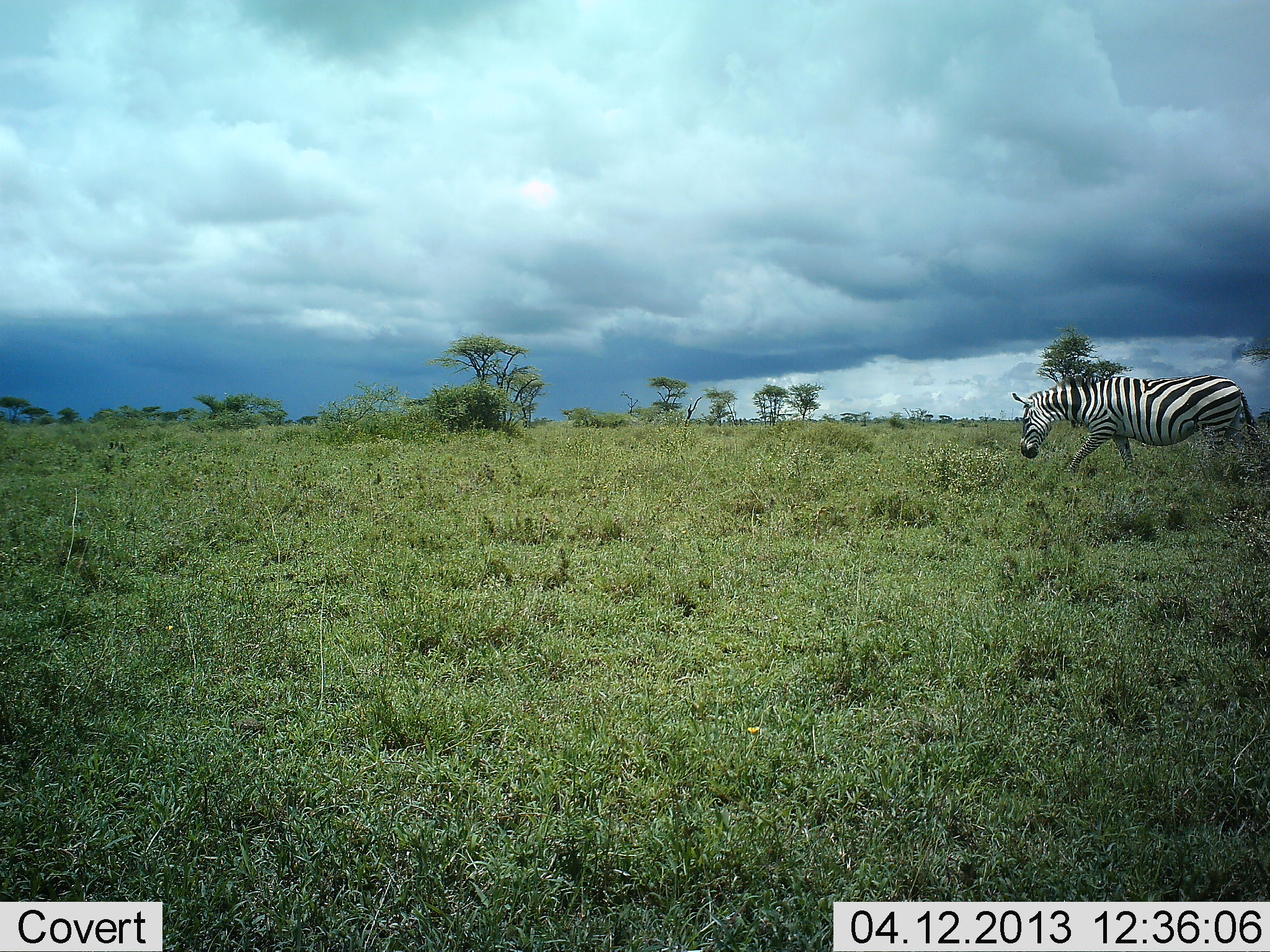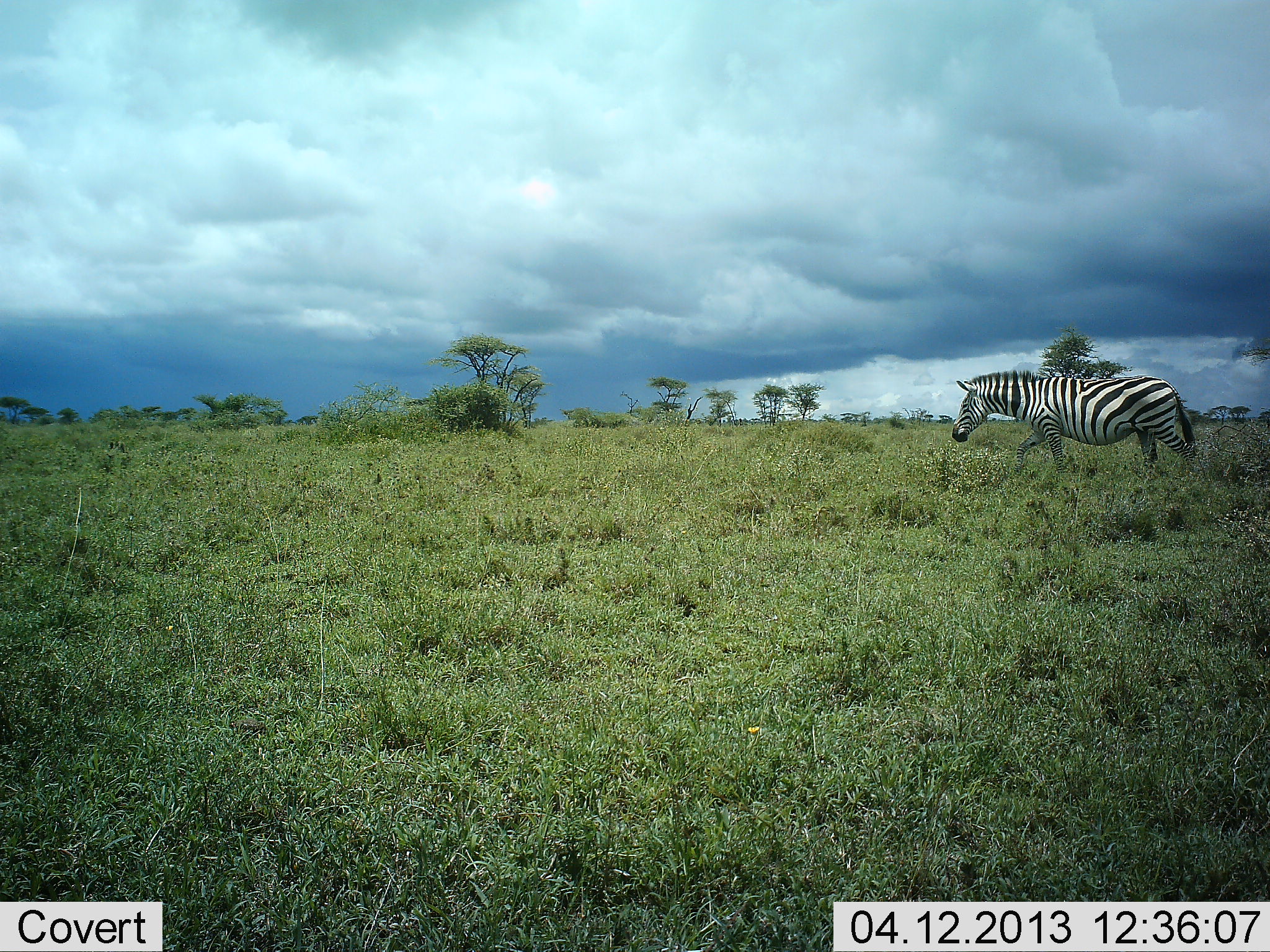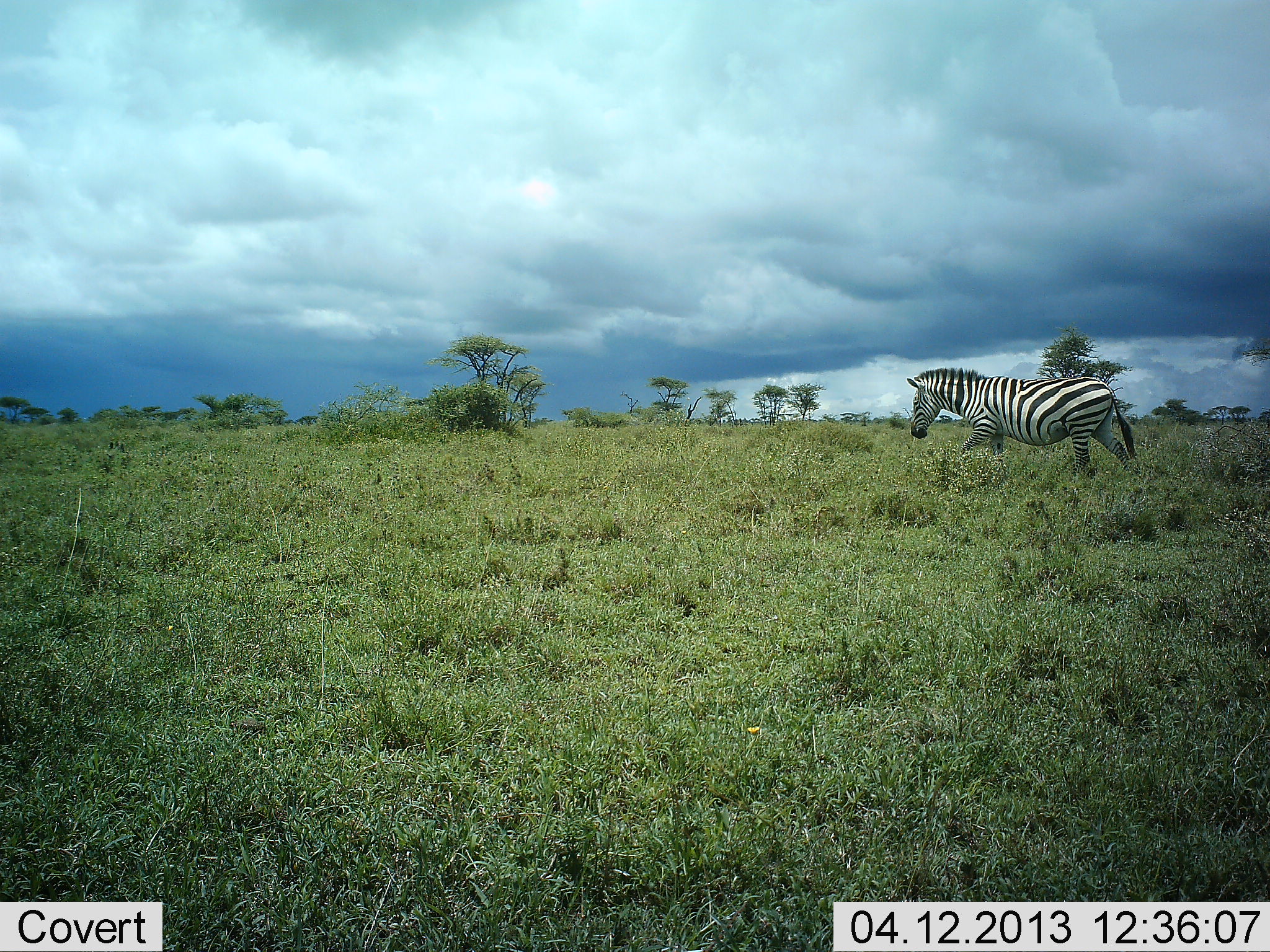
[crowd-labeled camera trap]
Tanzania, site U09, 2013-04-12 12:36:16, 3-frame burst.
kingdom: Animalia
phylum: Chordata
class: Mammalia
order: Perissodactyla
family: Equidae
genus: Equus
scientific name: Equus quagga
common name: plains zebra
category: zebra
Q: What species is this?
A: Zebra (plains zebra) (Equus quagga).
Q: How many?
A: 1.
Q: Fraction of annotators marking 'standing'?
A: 4%.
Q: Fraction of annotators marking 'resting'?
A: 0%.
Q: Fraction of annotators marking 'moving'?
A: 96%.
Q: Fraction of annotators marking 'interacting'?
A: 0%.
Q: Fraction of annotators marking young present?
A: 0%.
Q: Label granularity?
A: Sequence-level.